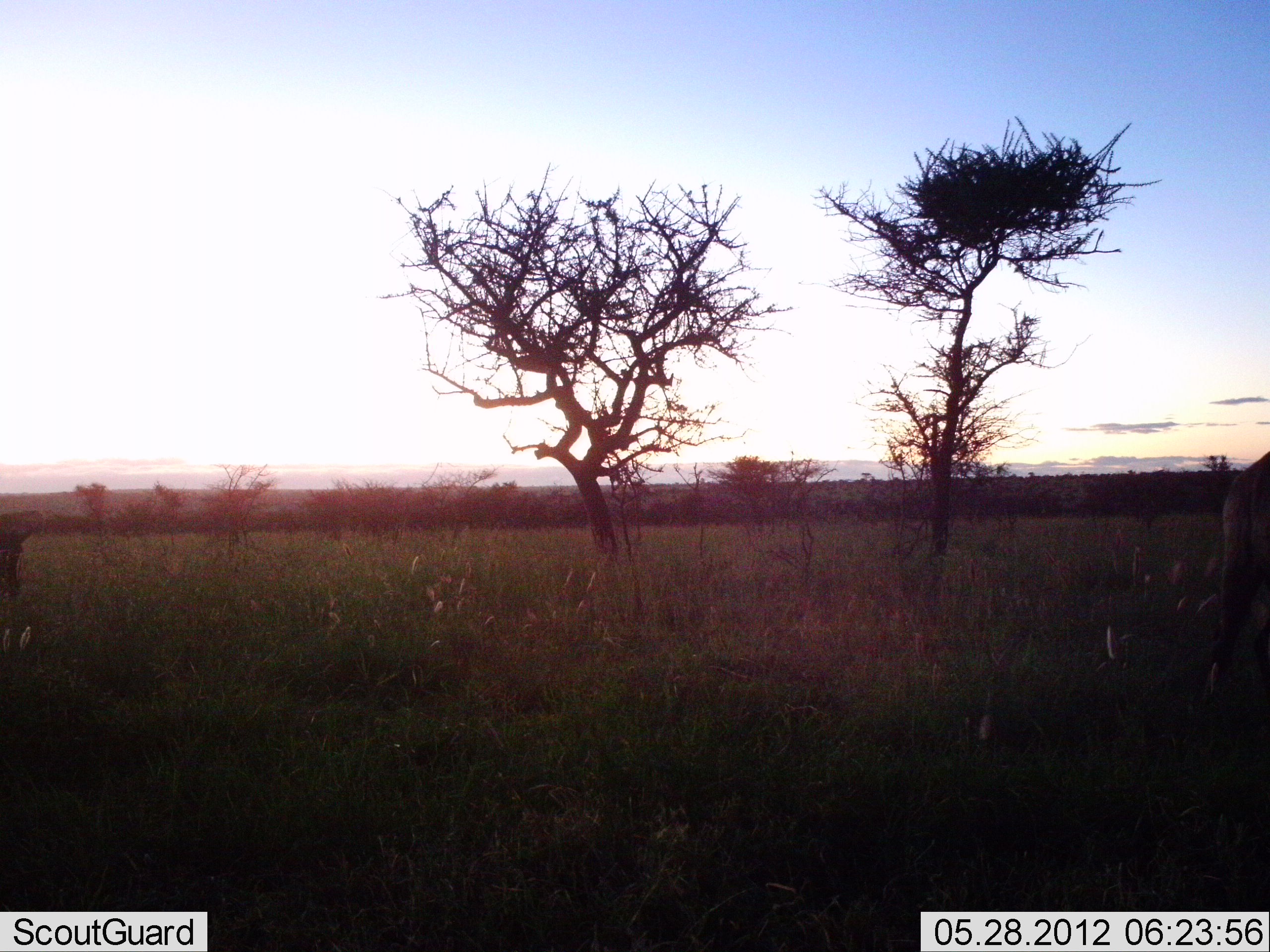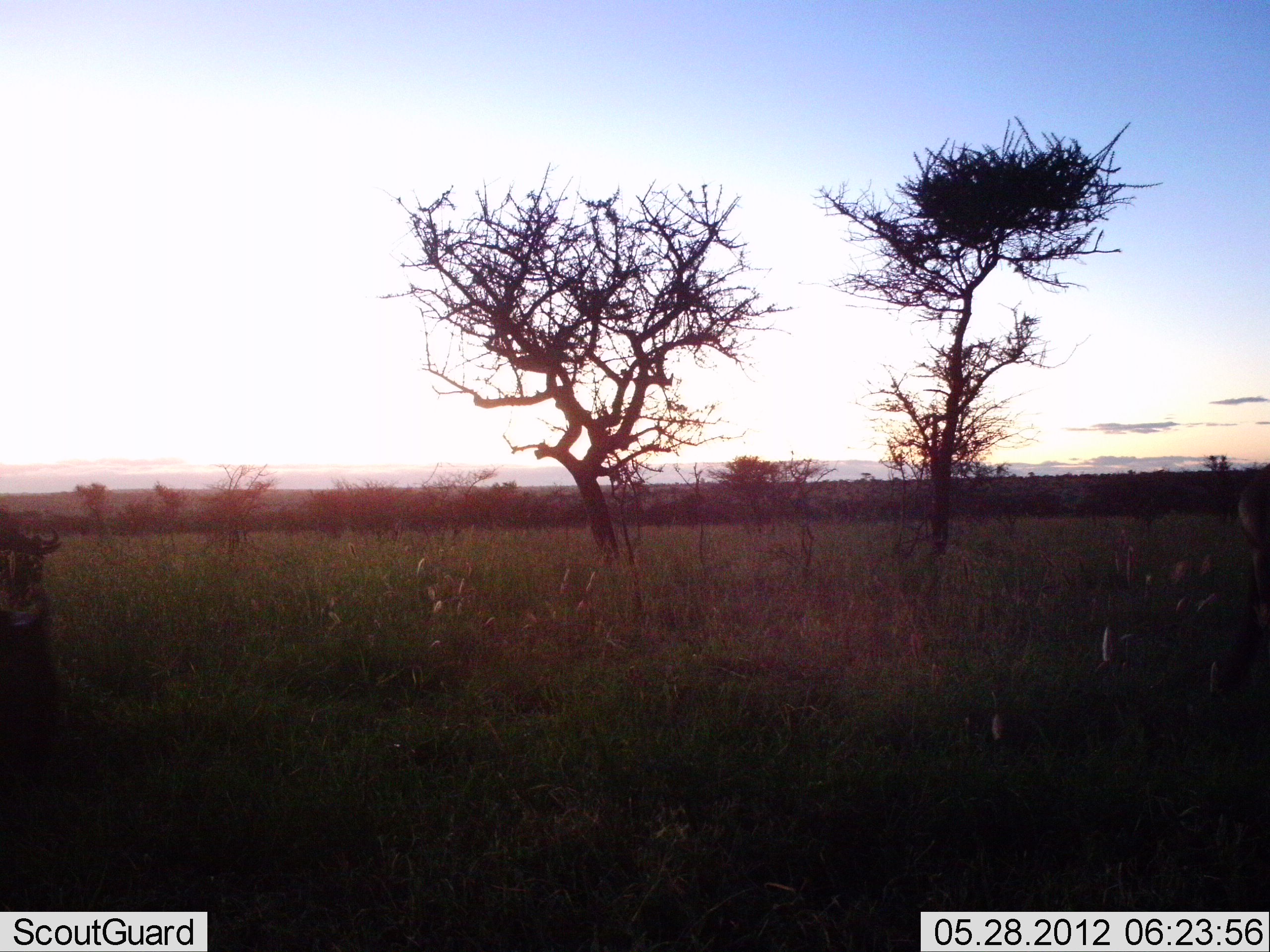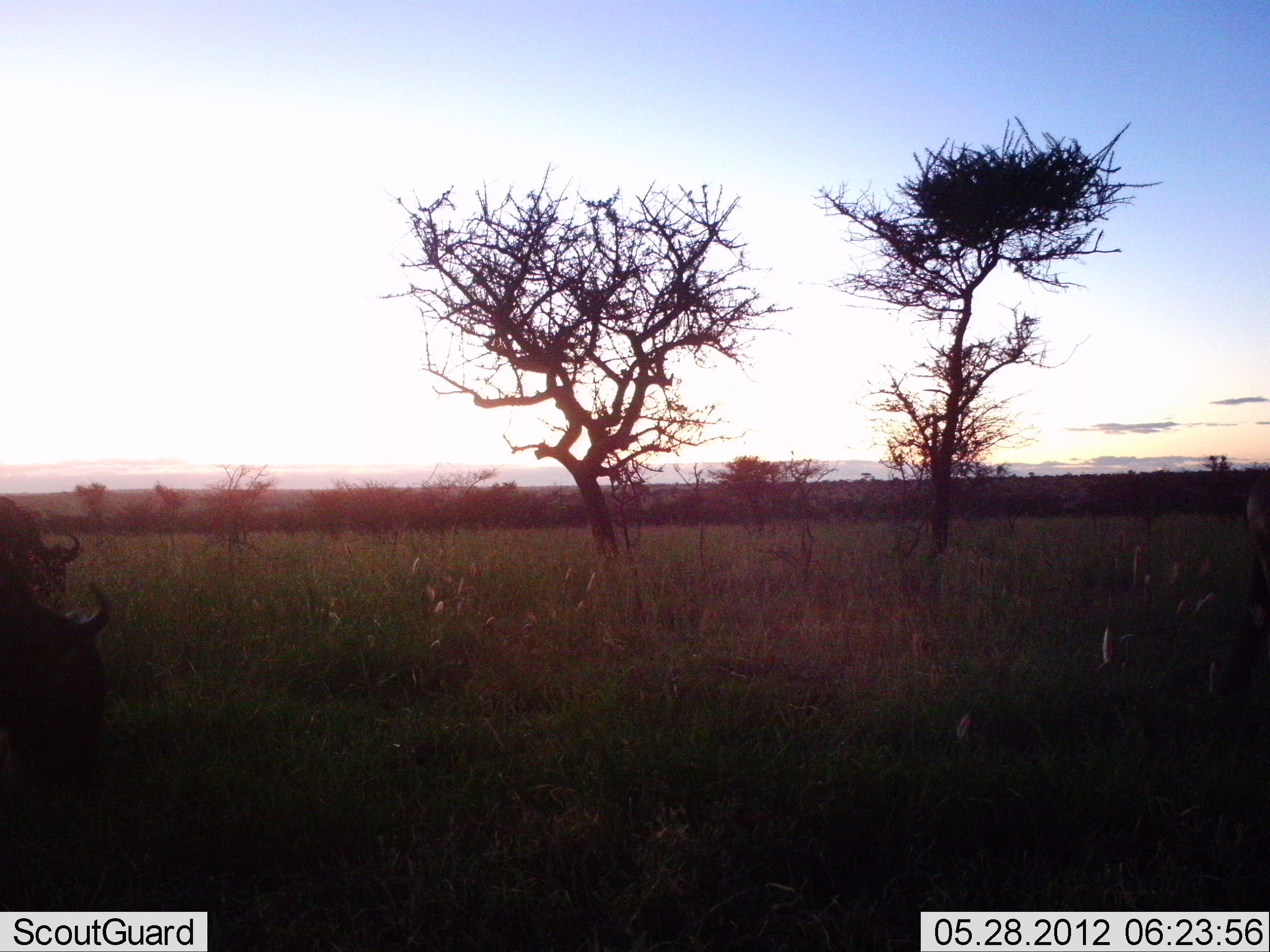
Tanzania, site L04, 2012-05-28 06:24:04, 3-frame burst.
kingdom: Animalia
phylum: Chordata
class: Mammalia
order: Artiodactyla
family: Bovidae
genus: Connochaetes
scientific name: Connochaetes taurinus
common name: blue wildebeest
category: wildebeest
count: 2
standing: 10%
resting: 0%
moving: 40%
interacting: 0%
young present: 0%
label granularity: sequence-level